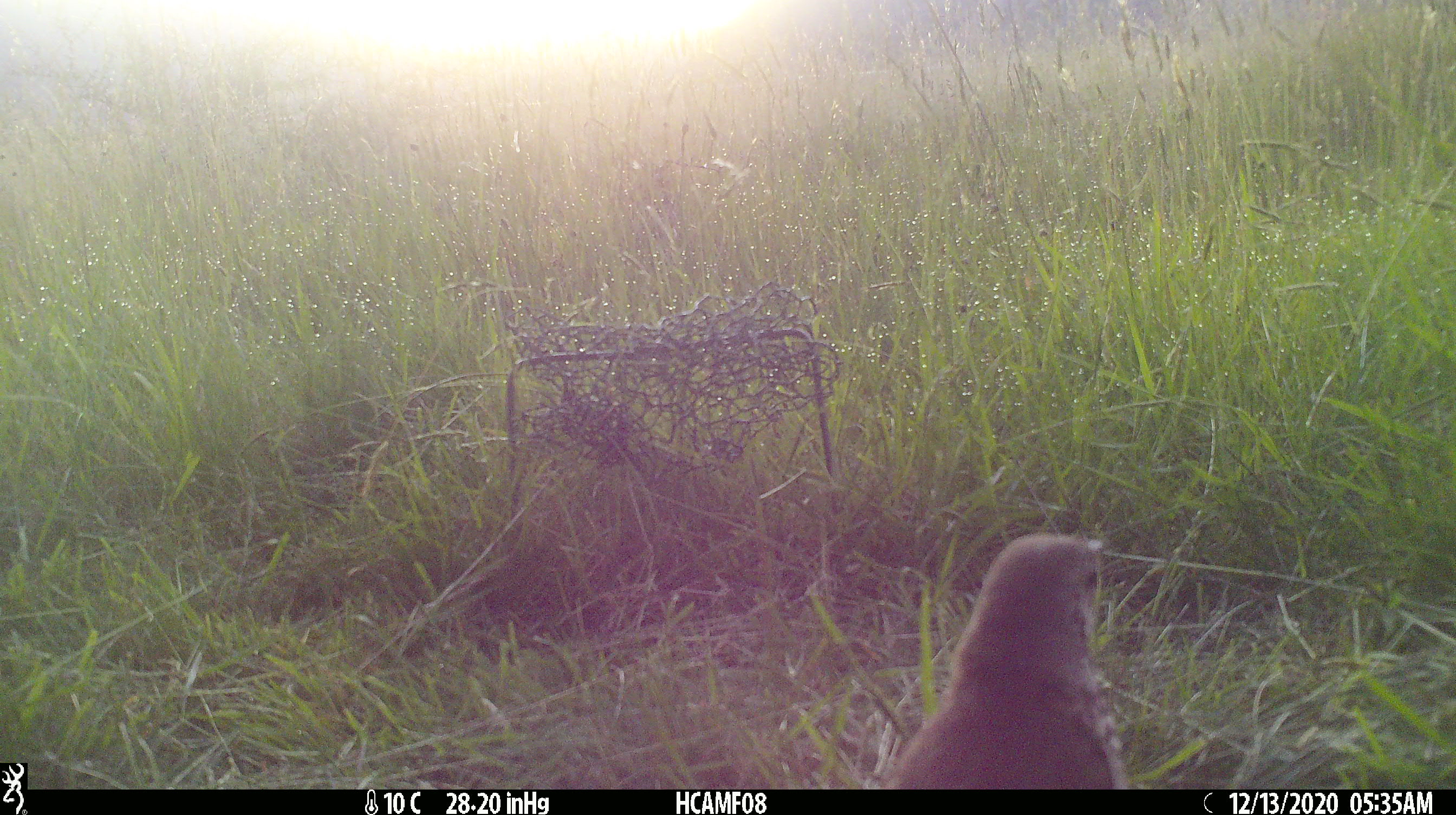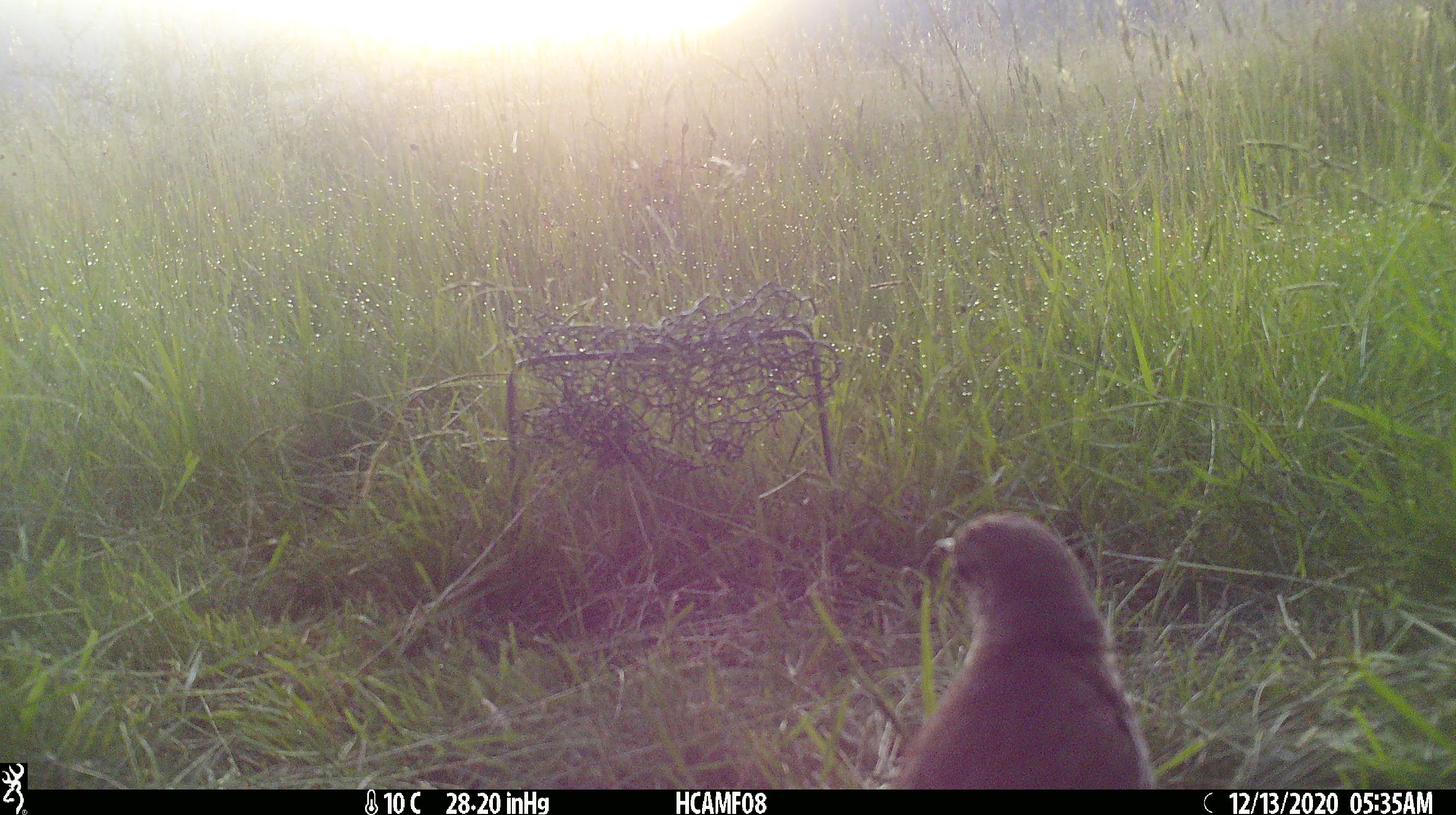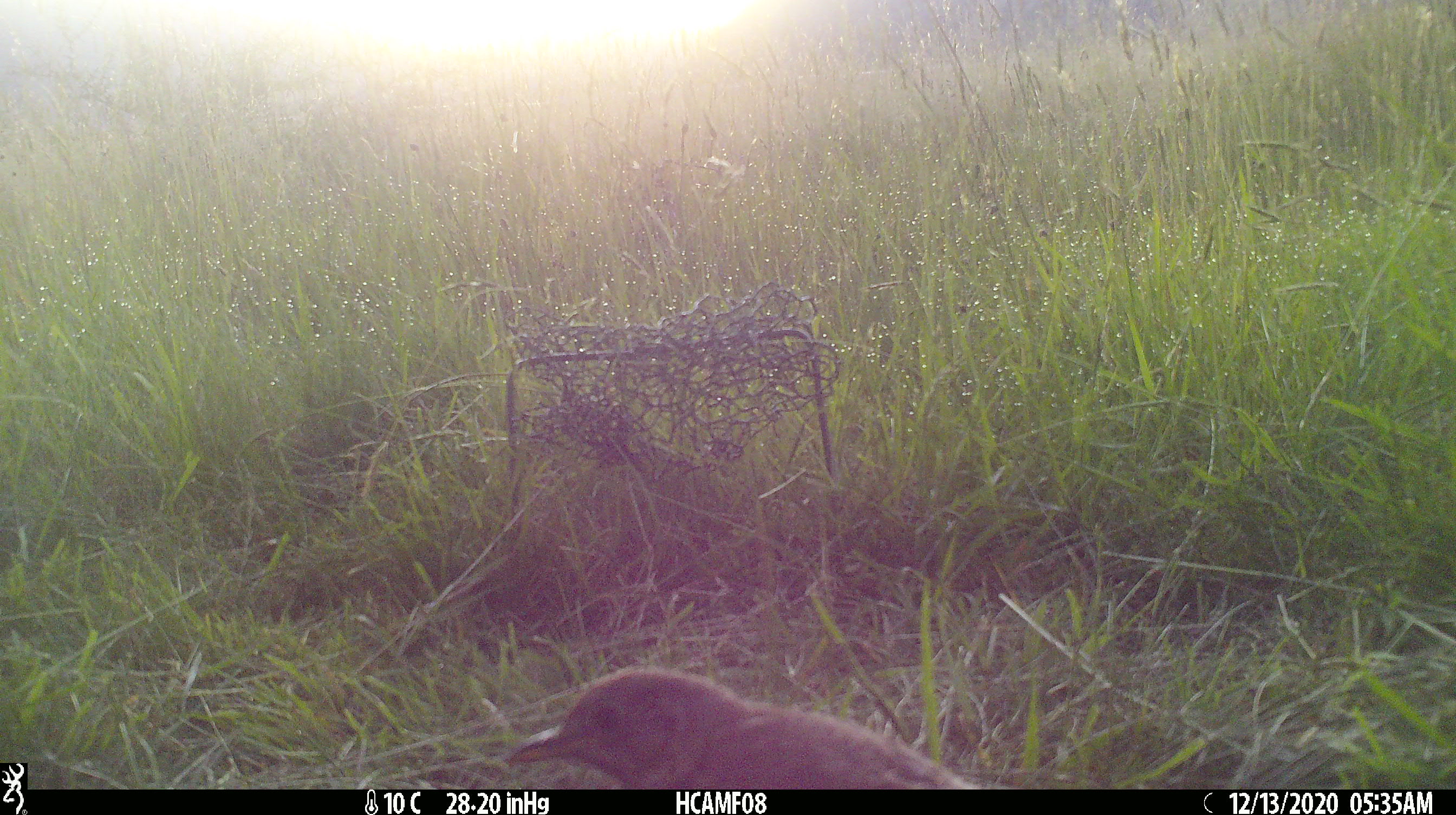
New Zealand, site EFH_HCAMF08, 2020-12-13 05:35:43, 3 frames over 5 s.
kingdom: Animalia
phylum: Chordata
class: Aves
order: Passeriformes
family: Turdidae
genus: Turdus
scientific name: Turdus philomelos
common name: song thrush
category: thrush